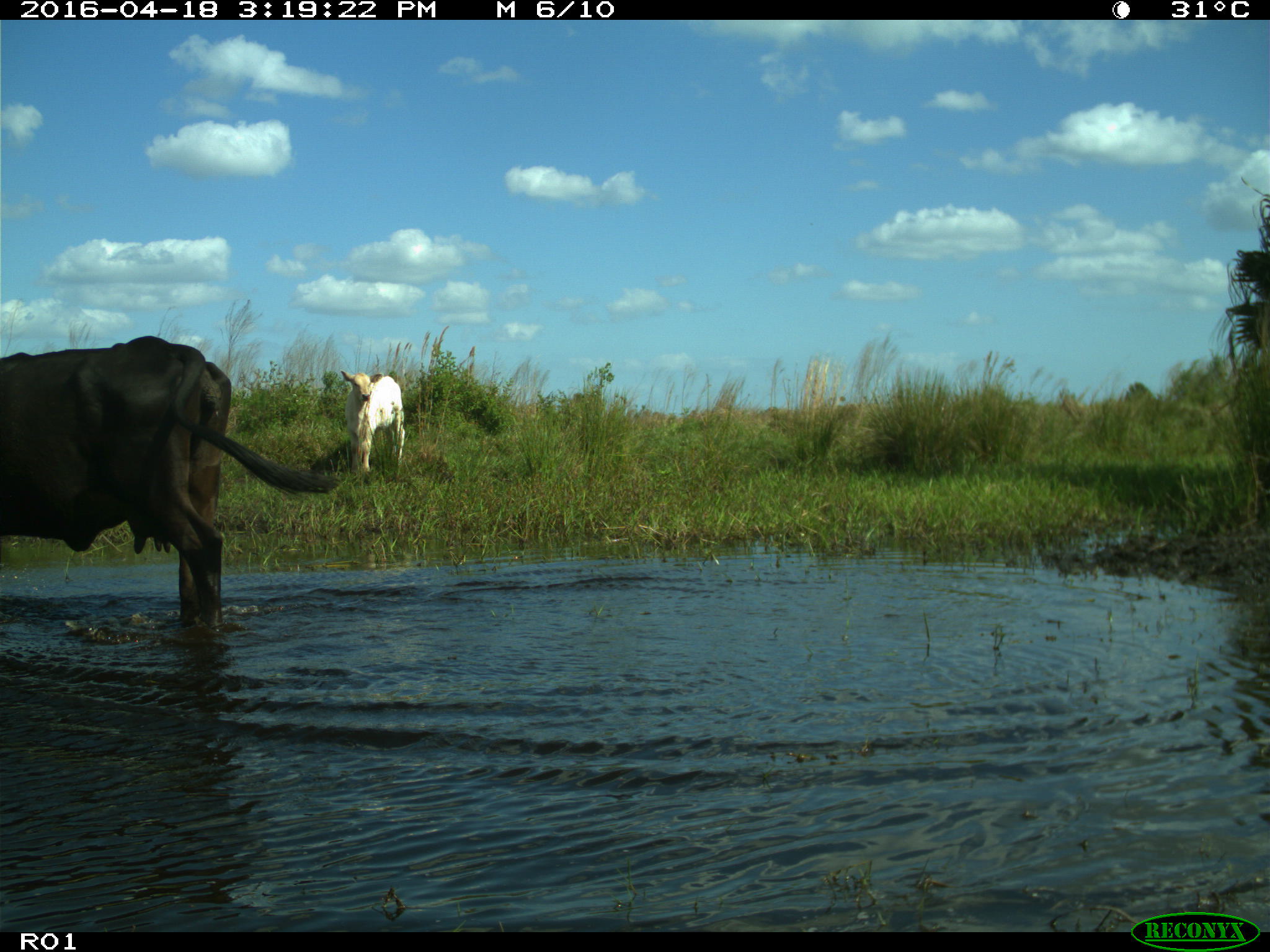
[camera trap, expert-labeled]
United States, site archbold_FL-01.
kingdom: Animalia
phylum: Chordata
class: Mammalia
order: Artiodactyla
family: Bovidae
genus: Bos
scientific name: Bos taurus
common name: domestic cow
Bos taurus (domestic cow).